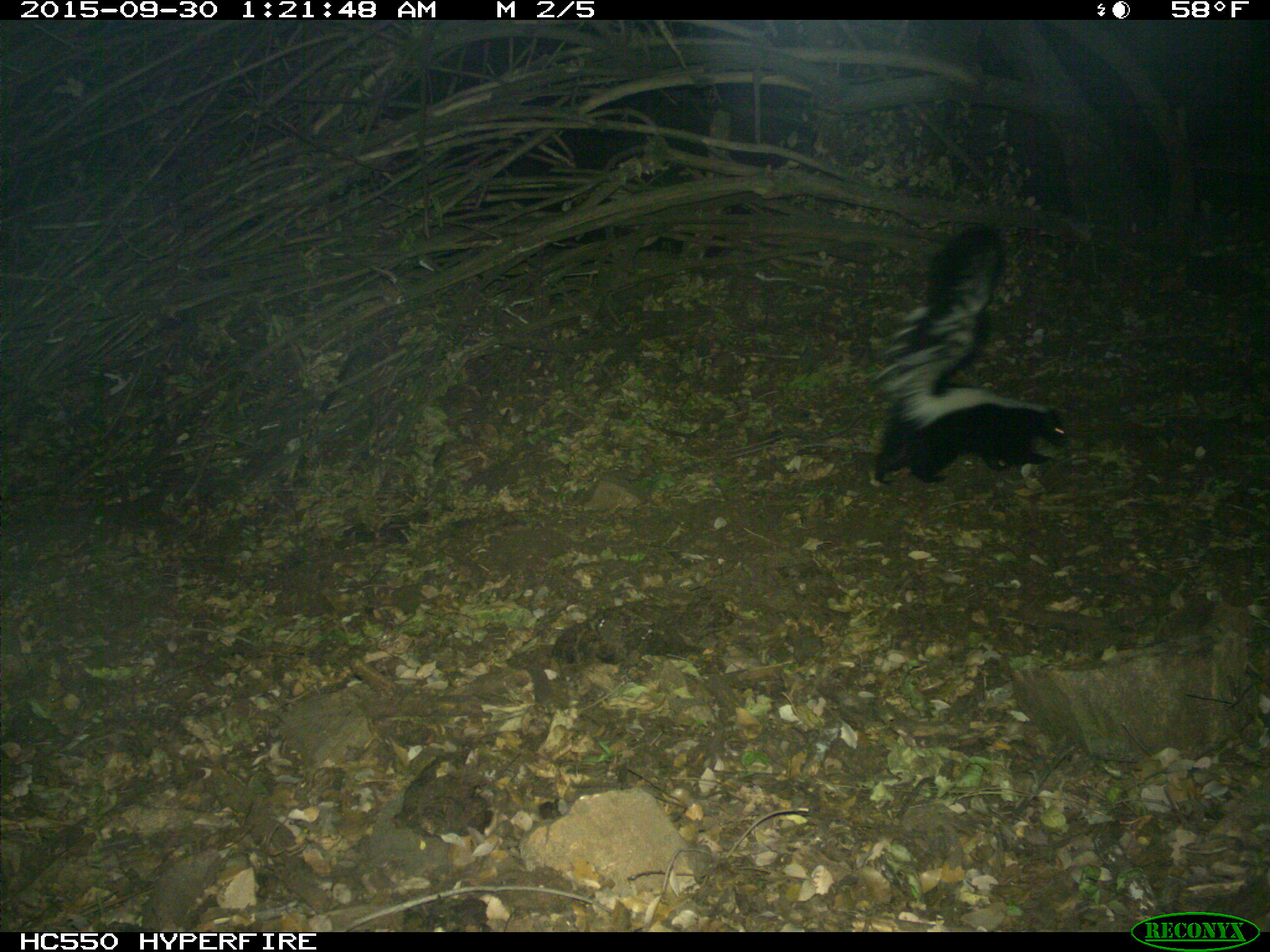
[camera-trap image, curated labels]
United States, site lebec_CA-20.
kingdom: Animalia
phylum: Chordata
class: Mammalia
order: Carnivora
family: Mephitidae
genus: Mephitis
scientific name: Mephitis mephitis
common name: striped skunk